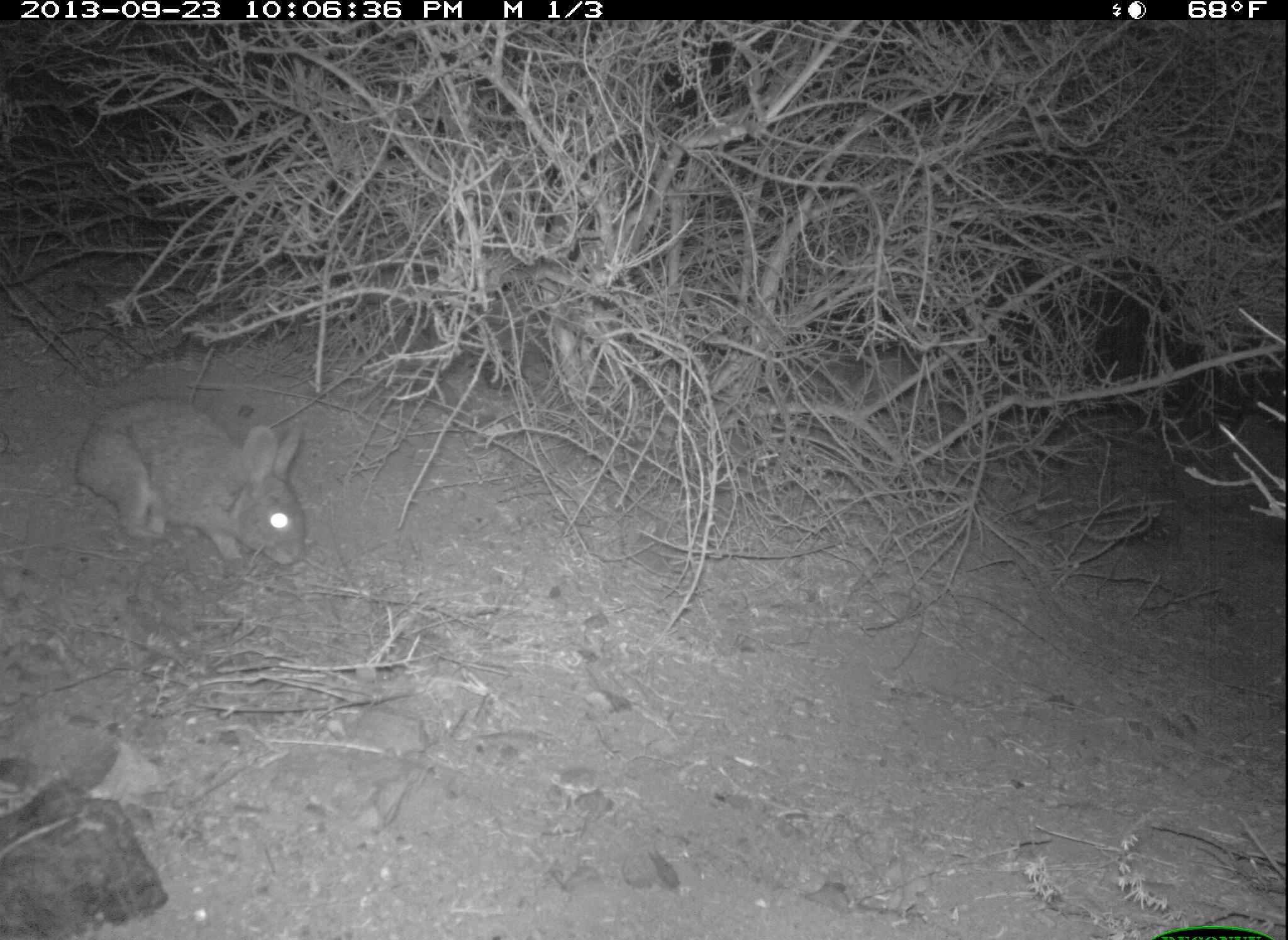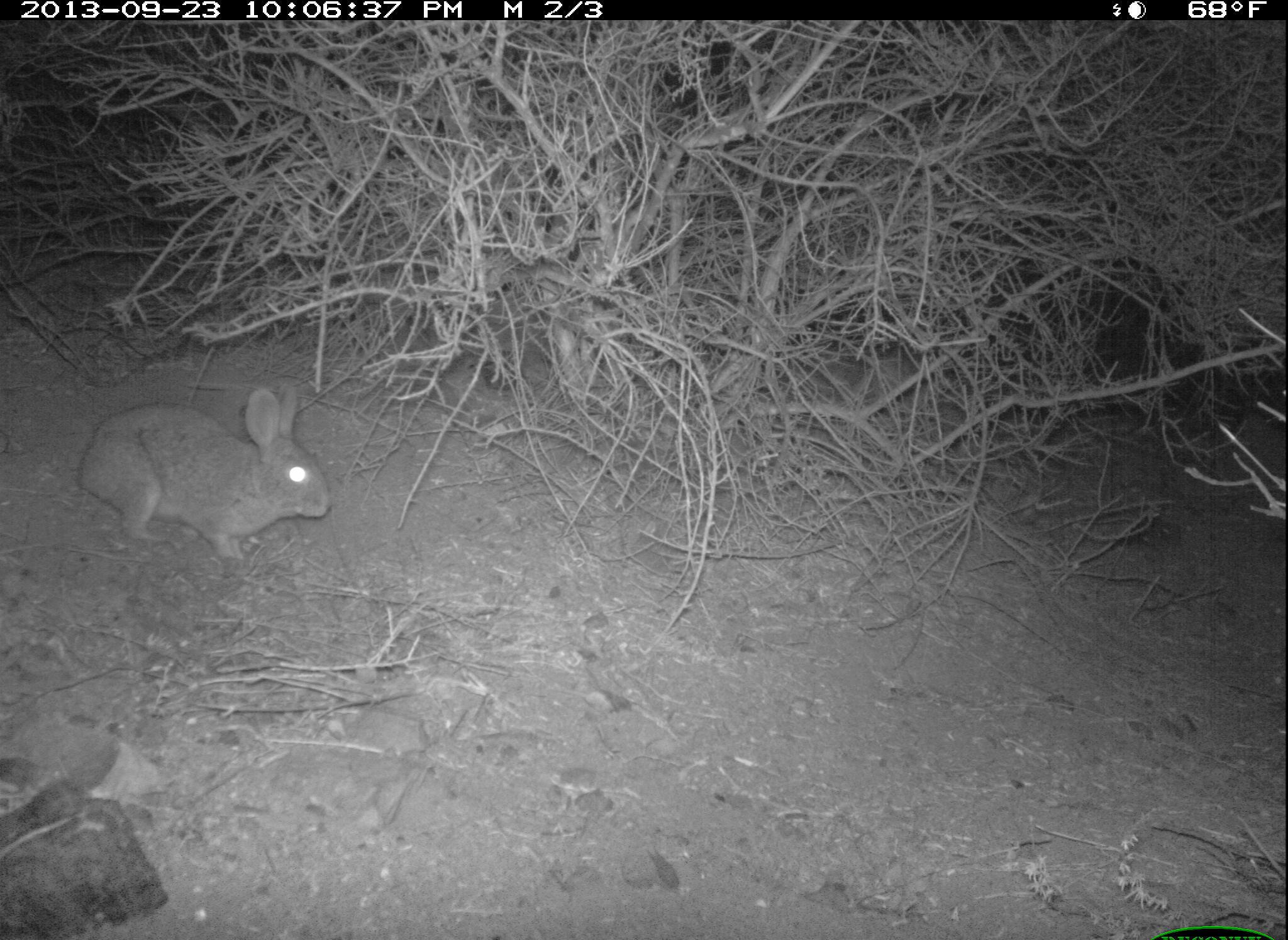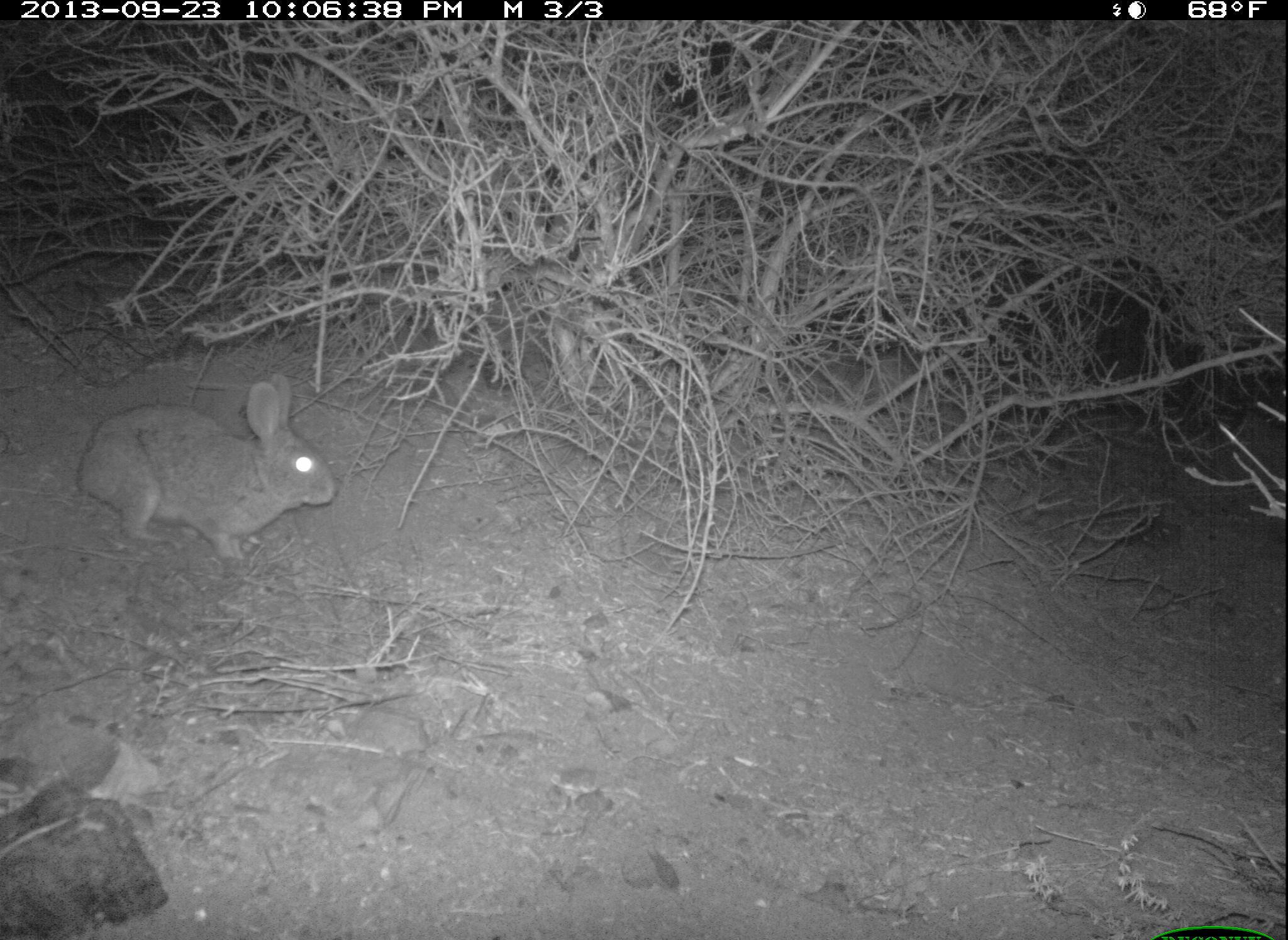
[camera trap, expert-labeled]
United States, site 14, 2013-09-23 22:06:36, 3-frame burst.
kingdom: Animalia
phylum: Chordata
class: Mammalia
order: Lagomorpha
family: Leporidae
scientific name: Leporidae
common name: rabbits and hares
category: rabbit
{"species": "rabbit (rabbits and hares) (Leporidae)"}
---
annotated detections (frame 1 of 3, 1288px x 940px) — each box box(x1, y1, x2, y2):
rabbit: box(75, 395, 307, 567)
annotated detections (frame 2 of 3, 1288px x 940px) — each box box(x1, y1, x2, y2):
rabbit: box(77, 382, 332, 560)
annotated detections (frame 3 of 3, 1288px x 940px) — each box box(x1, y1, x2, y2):
rabbit: box(77, 372, 338, 562)